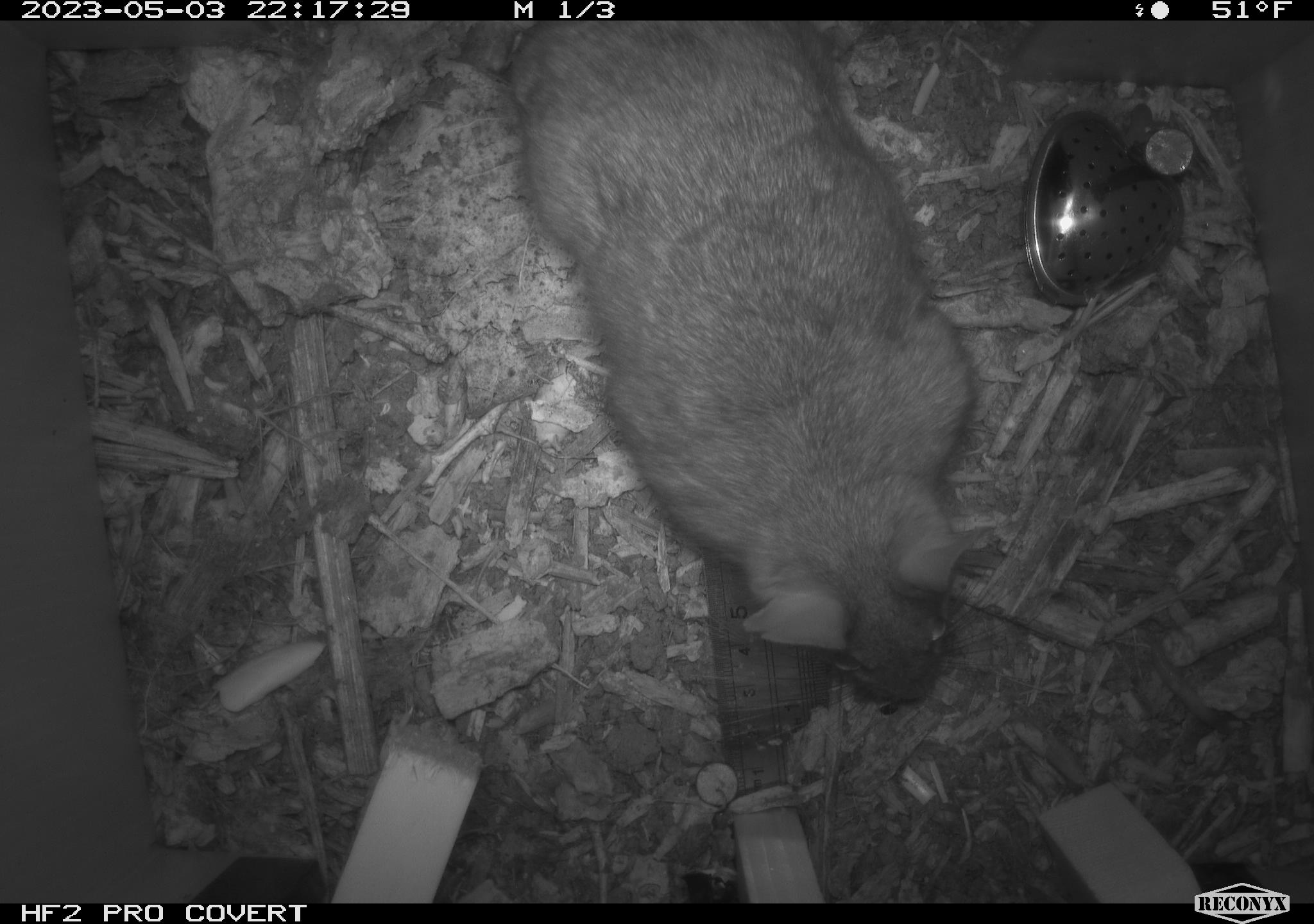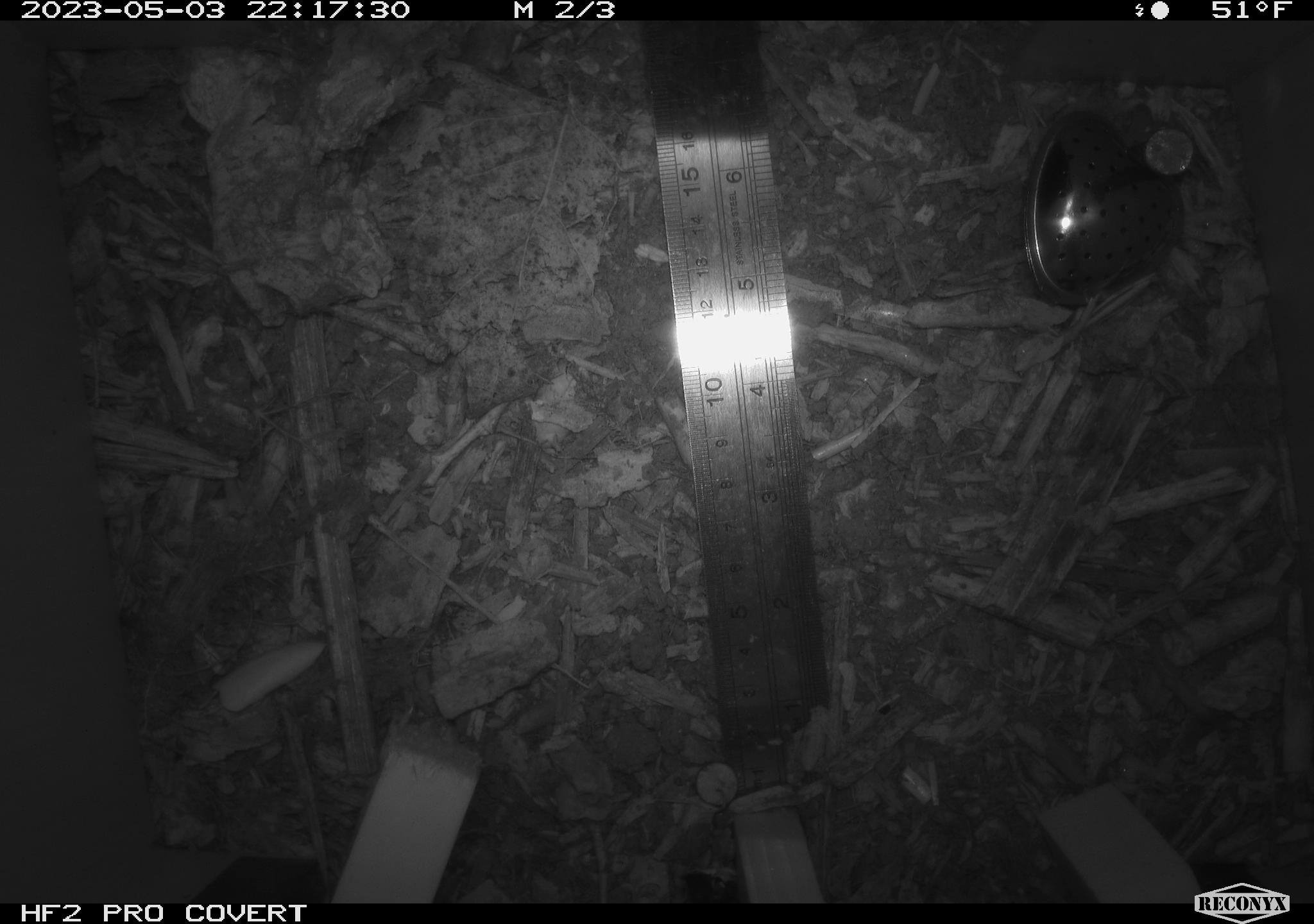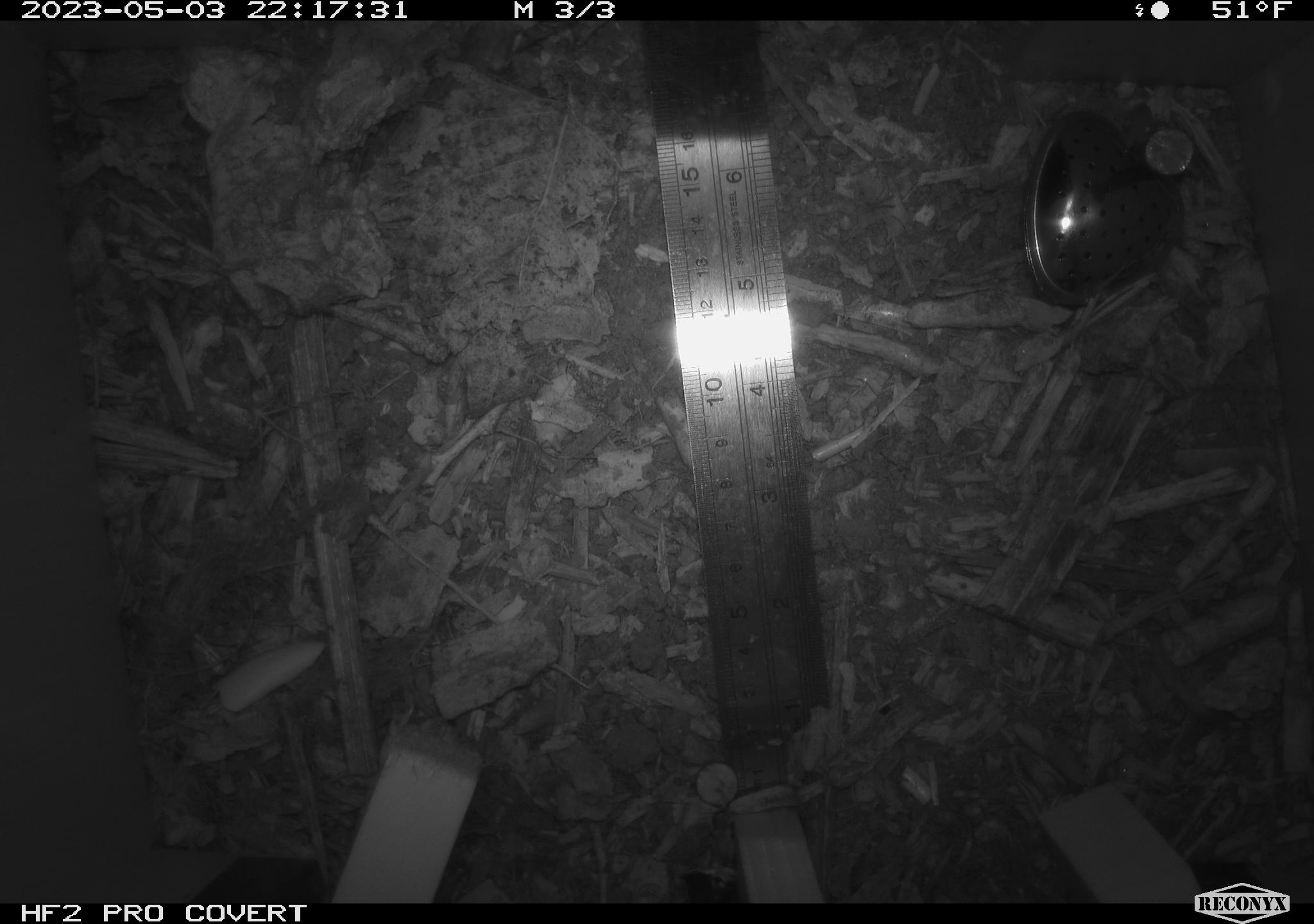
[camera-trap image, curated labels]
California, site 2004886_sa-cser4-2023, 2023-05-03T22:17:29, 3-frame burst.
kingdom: Animalia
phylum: Chordata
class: Mammalia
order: Rodentia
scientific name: Rodentia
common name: woodrat or rat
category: woodrat or rat species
Woodrat or rat species (woodrat or rat) (Rodentia).